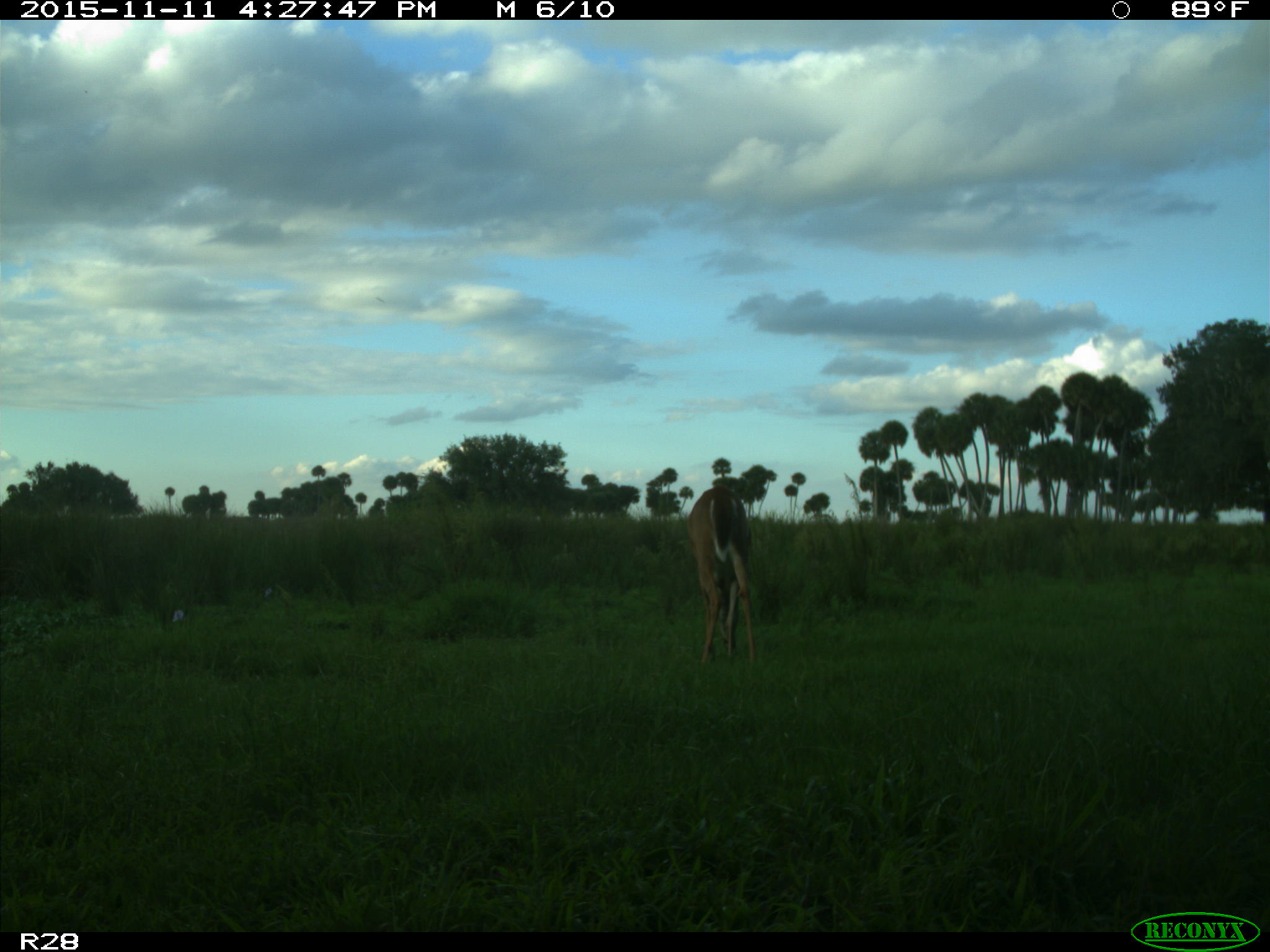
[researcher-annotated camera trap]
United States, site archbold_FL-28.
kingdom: Animalia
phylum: Chordata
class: Mammalia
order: Artiodactyla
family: Cervidae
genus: Odocoileus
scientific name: Odocoileus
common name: deer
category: unidentified deer